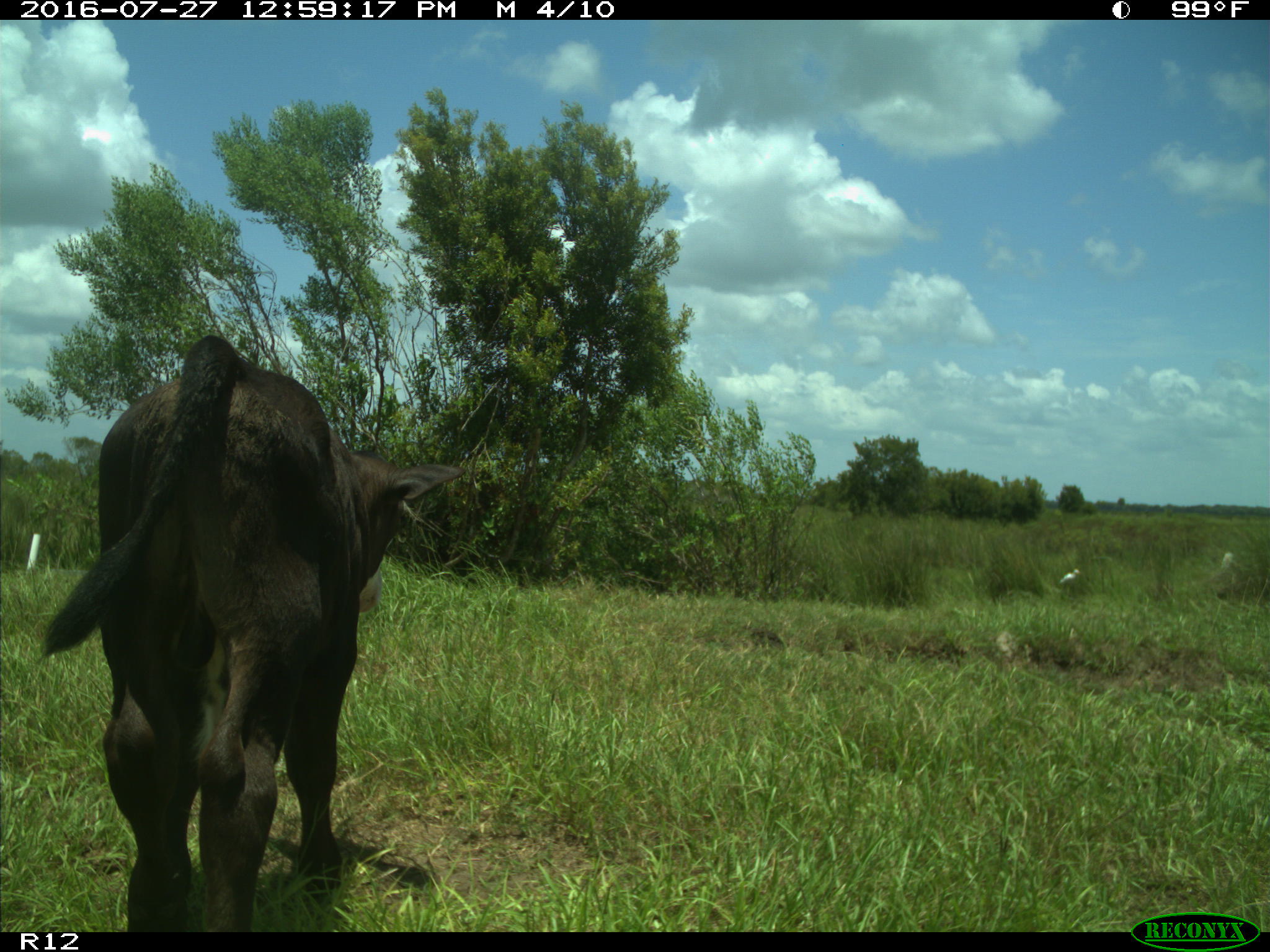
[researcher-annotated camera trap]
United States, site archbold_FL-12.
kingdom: Animalia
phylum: Chordata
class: Mammalia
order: Artiodactyla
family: Bovidae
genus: Bos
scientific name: Bos taurus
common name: domestic cow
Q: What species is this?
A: Bos taurus (domestic cow).